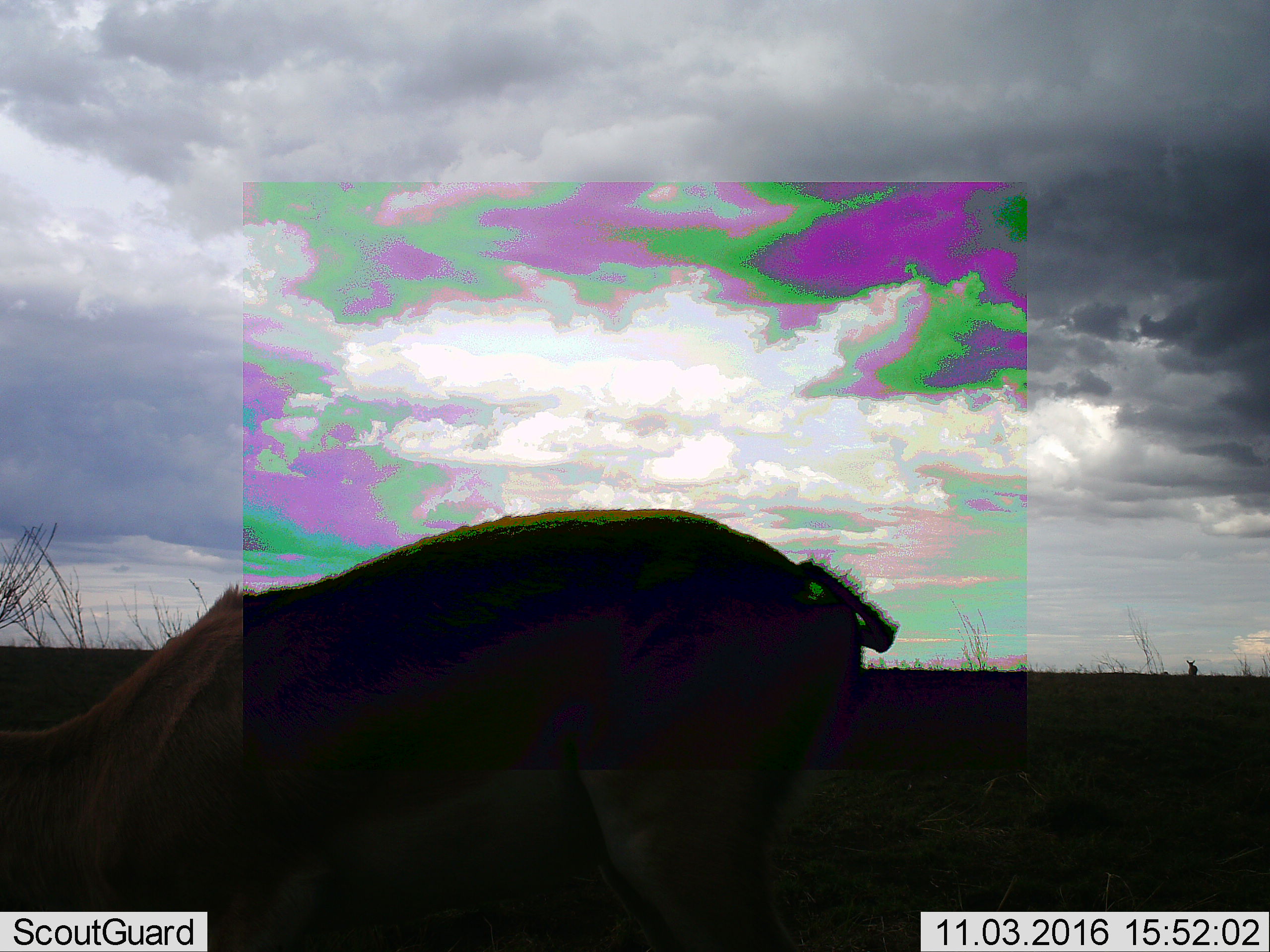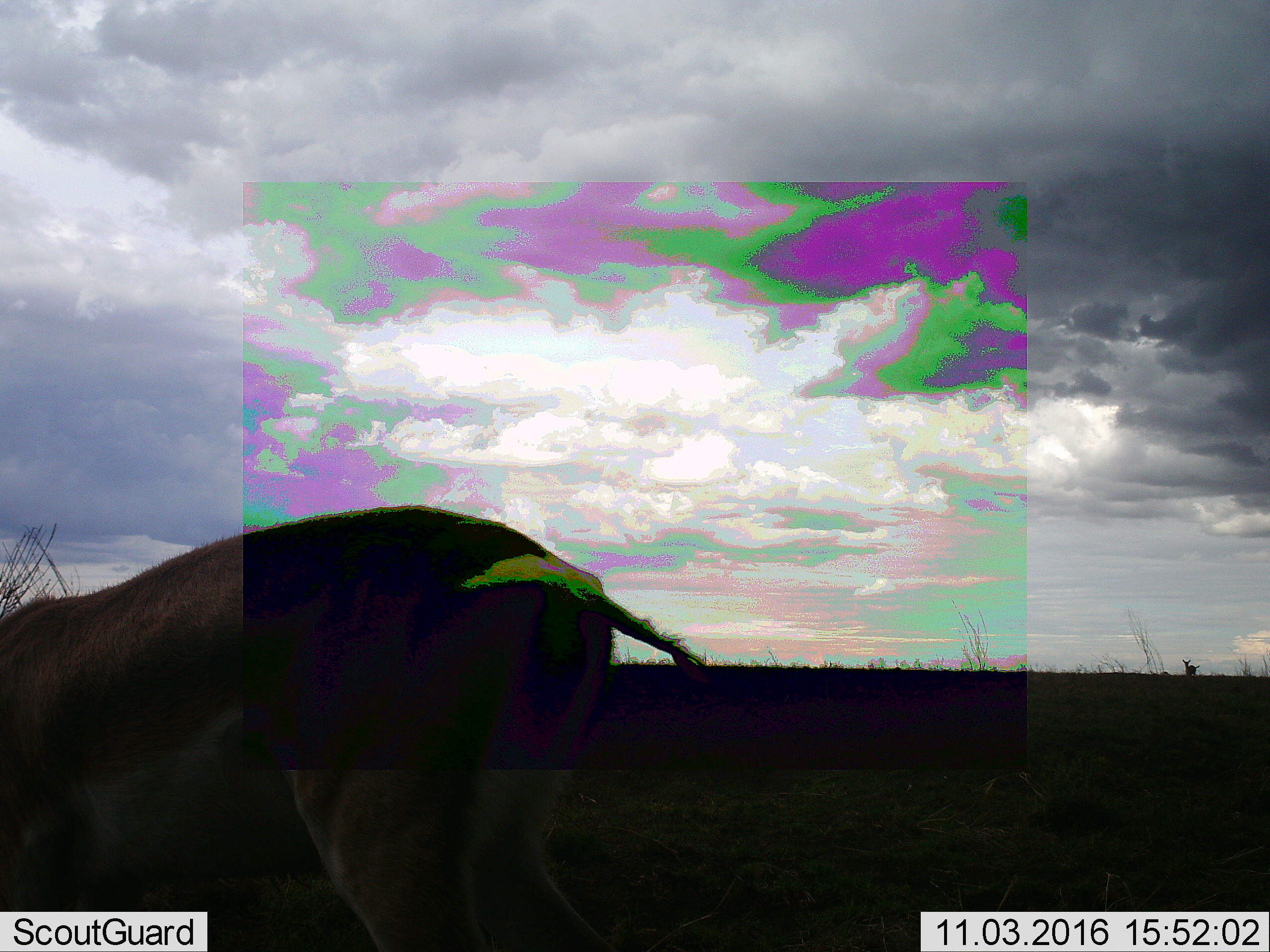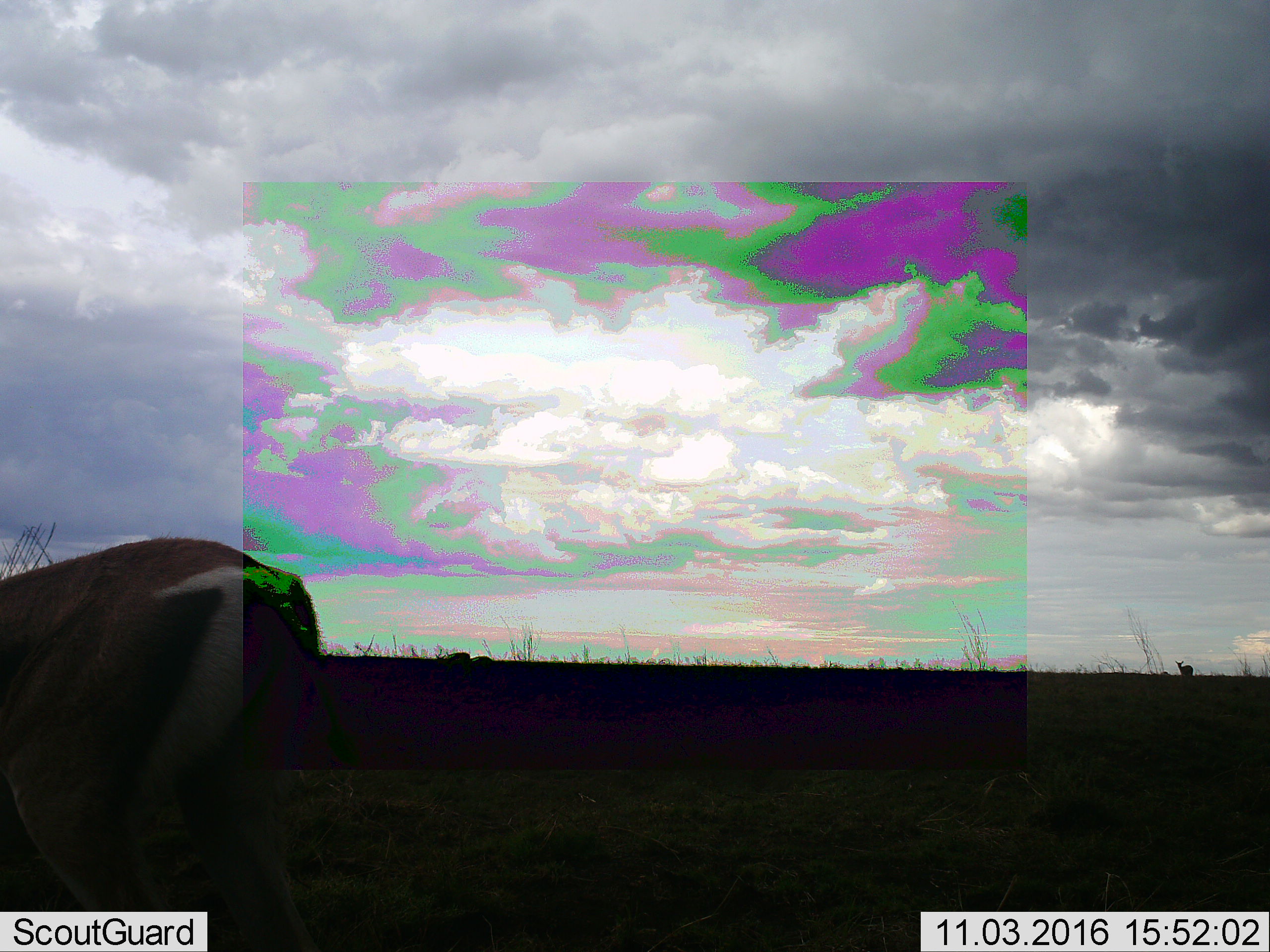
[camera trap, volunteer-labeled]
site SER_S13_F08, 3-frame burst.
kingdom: Animalia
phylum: Chordata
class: Mammalia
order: Artiodactyla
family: Bovidae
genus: Nanger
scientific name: Nanger granti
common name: grant's gazelle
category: gazellegrants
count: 2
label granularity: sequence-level